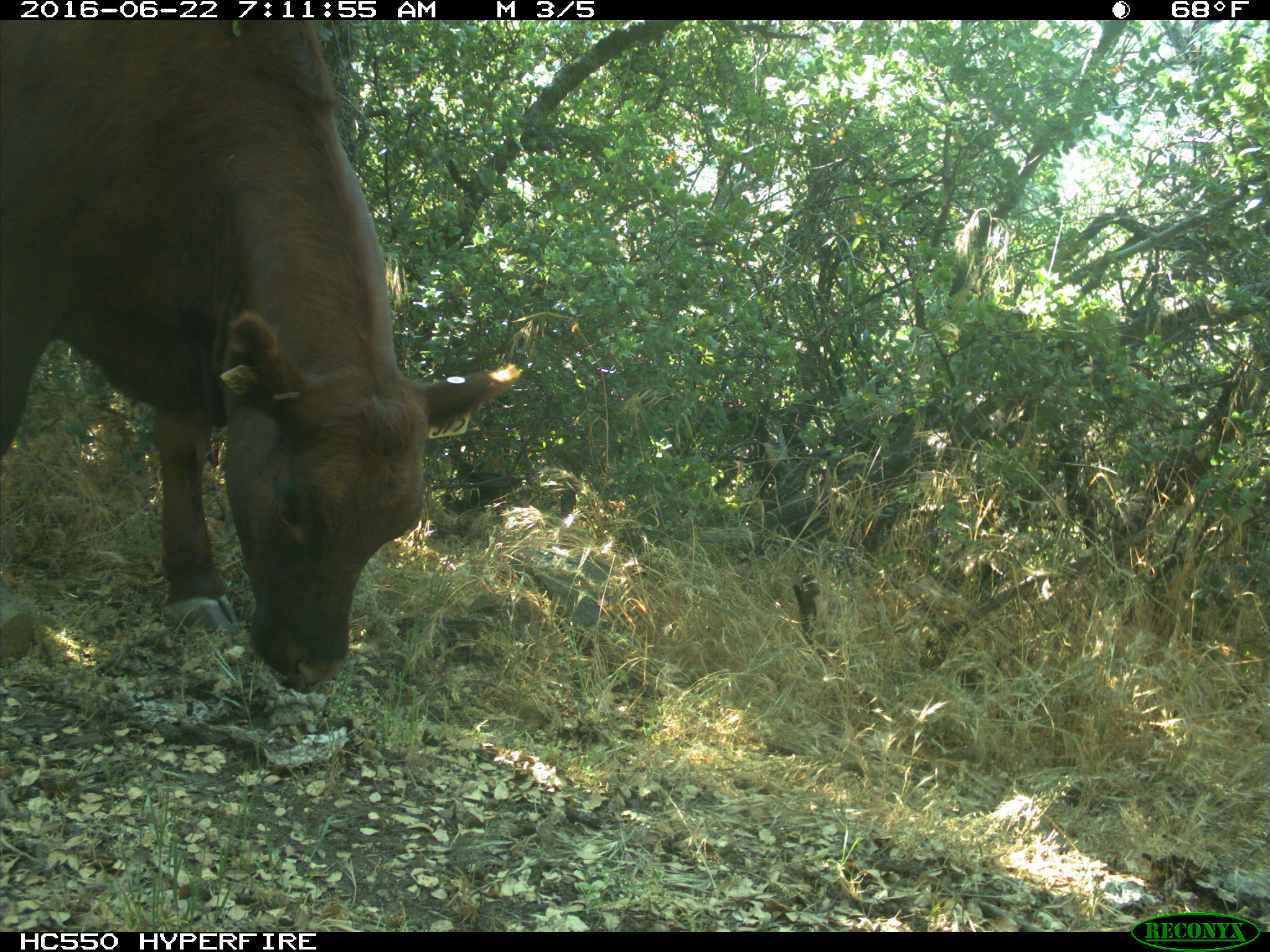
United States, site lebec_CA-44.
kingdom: Animalia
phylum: Chordata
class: Mammalia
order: Artiodactyla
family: Bovidae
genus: Bos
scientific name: Bos taurus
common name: domestic cow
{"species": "Bos taurus (domestic cow)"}